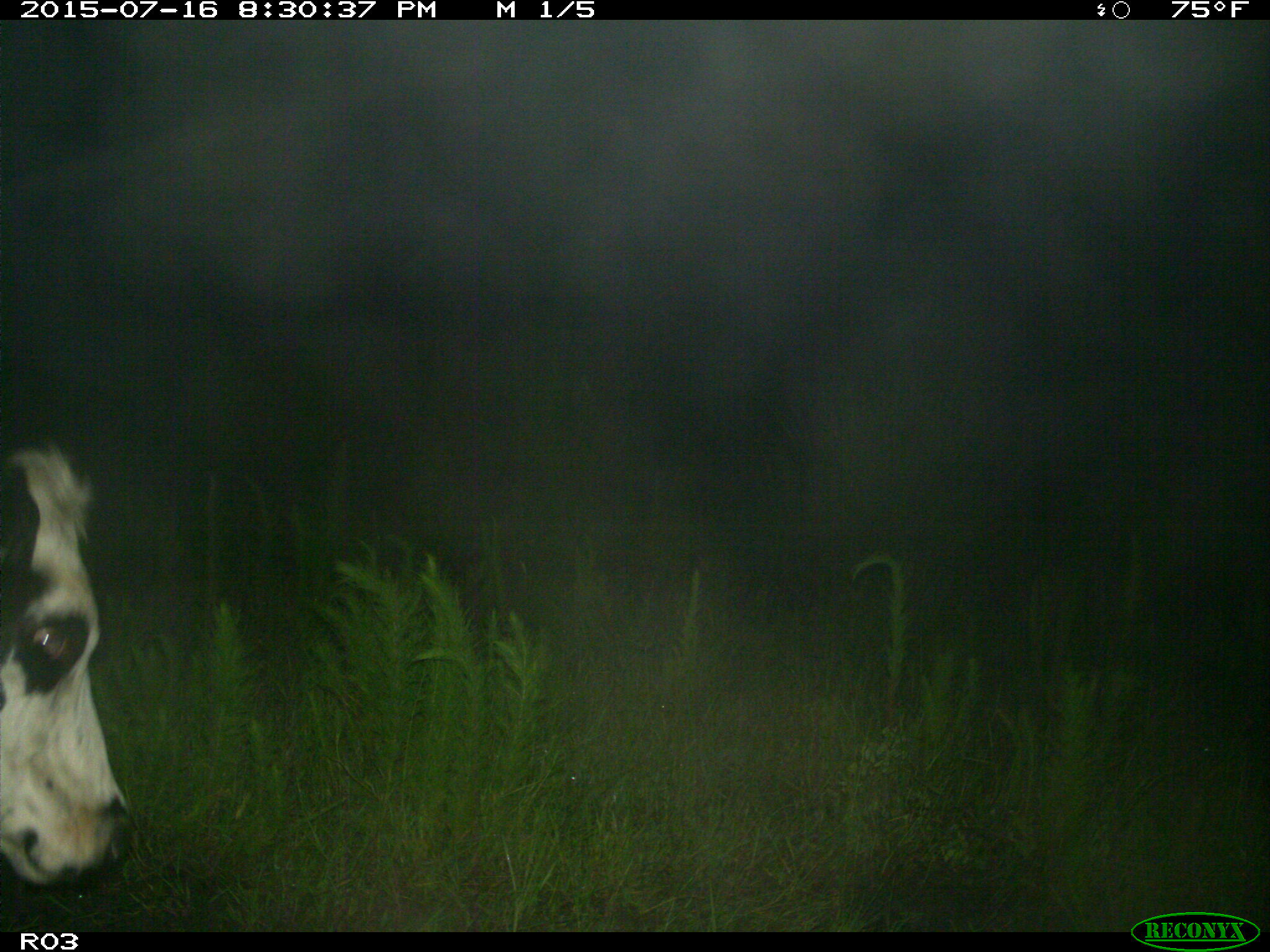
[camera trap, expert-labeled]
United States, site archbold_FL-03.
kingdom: Animalia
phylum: Chordata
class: Mammalia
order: Artiodactyla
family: Bovidae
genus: Bos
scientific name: Bos taurus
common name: domestic cow